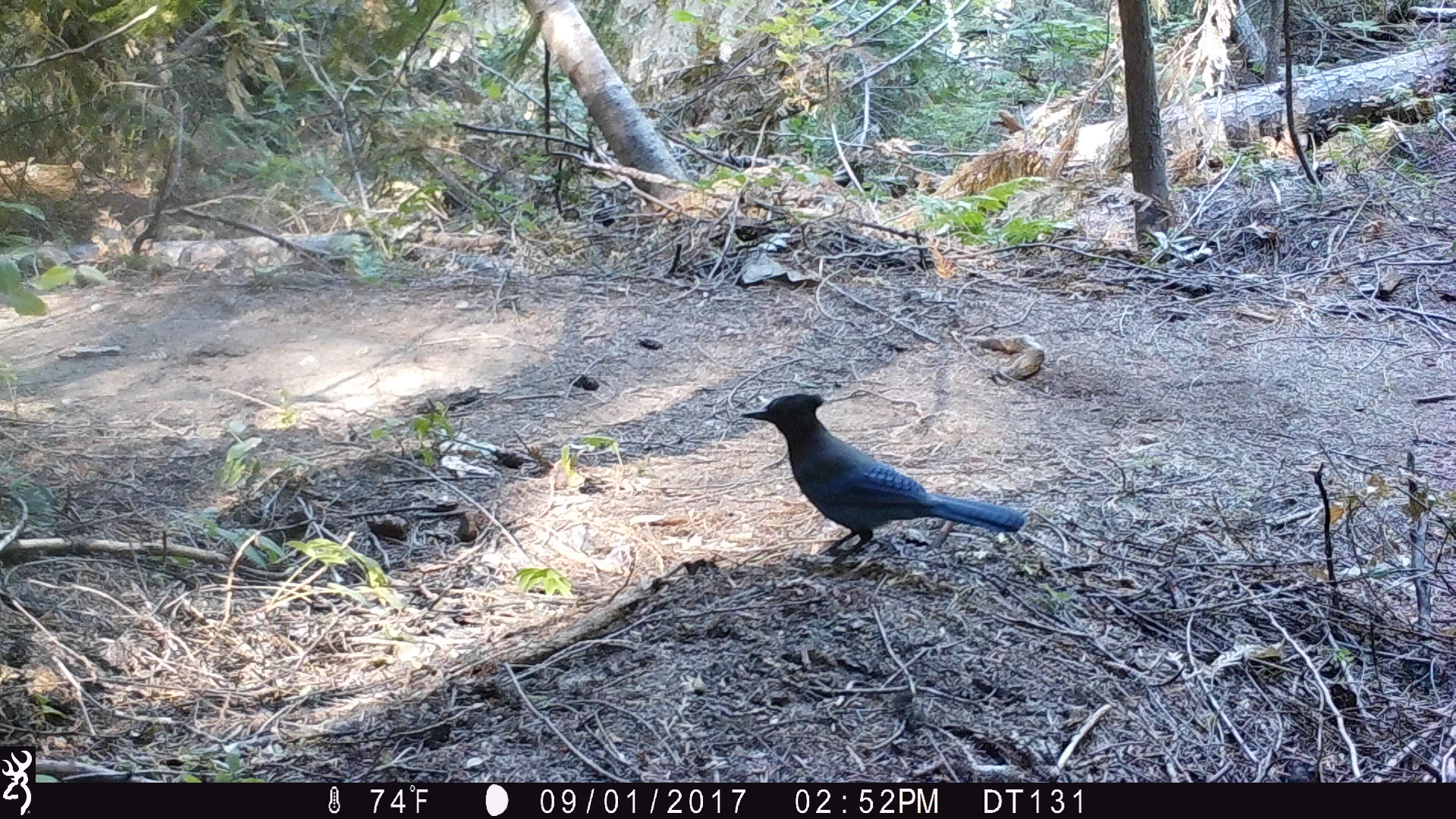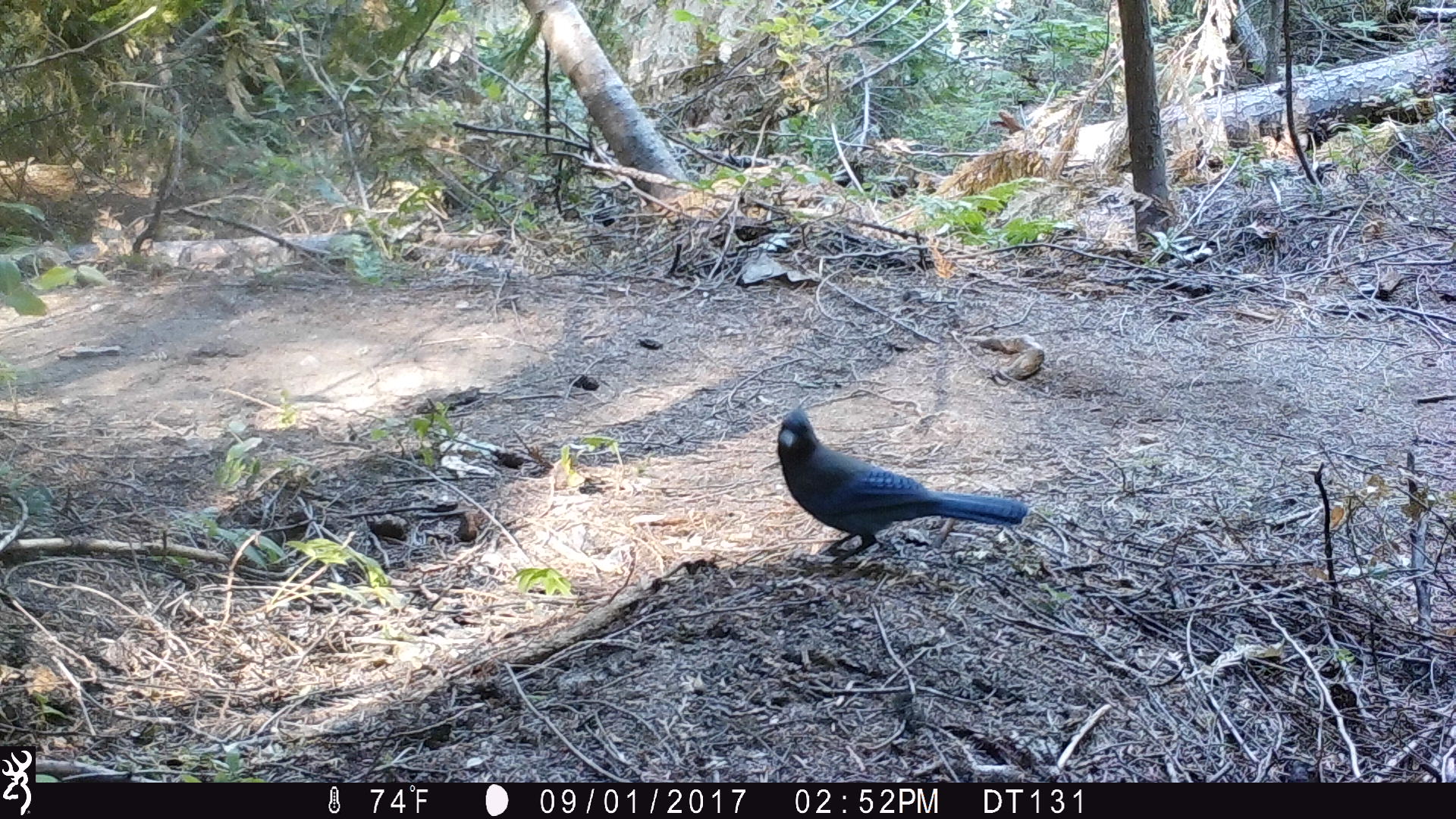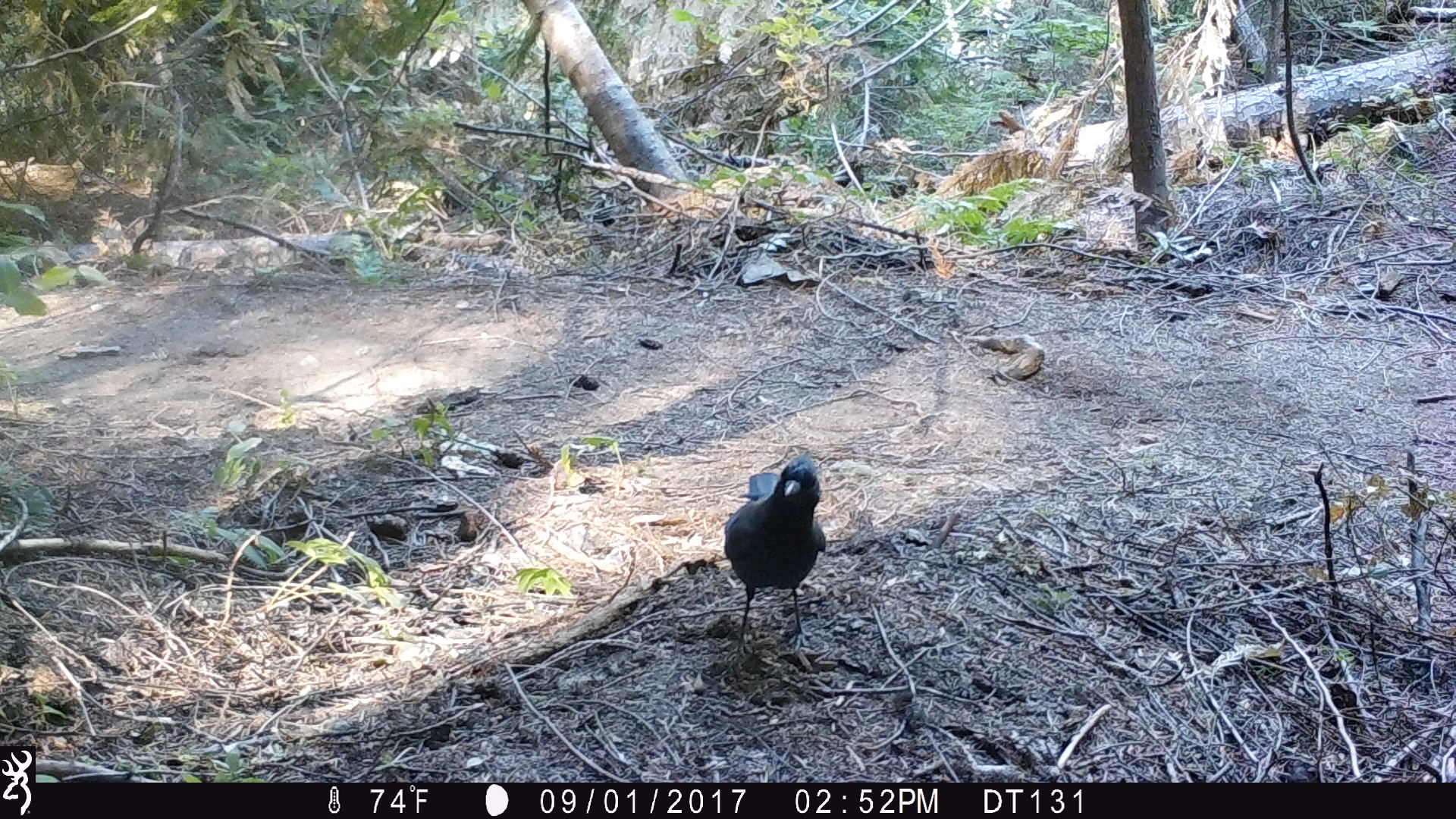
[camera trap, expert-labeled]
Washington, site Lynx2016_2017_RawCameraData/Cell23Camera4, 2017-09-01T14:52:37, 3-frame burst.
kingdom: Animalia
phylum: Chordata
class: Aves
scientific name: Aves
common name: birds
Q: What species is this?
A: Aves (birds).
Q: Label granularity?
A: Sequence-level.